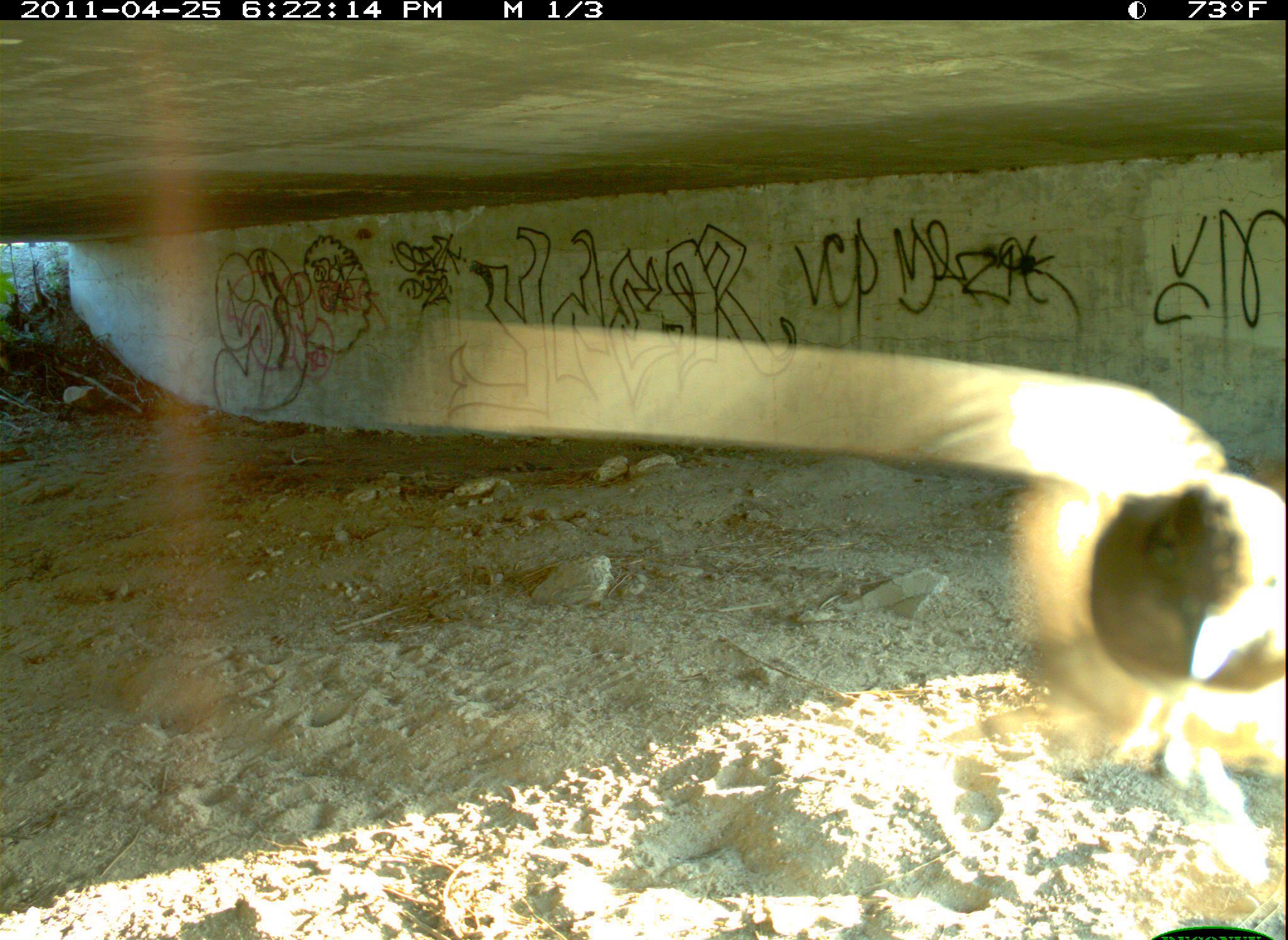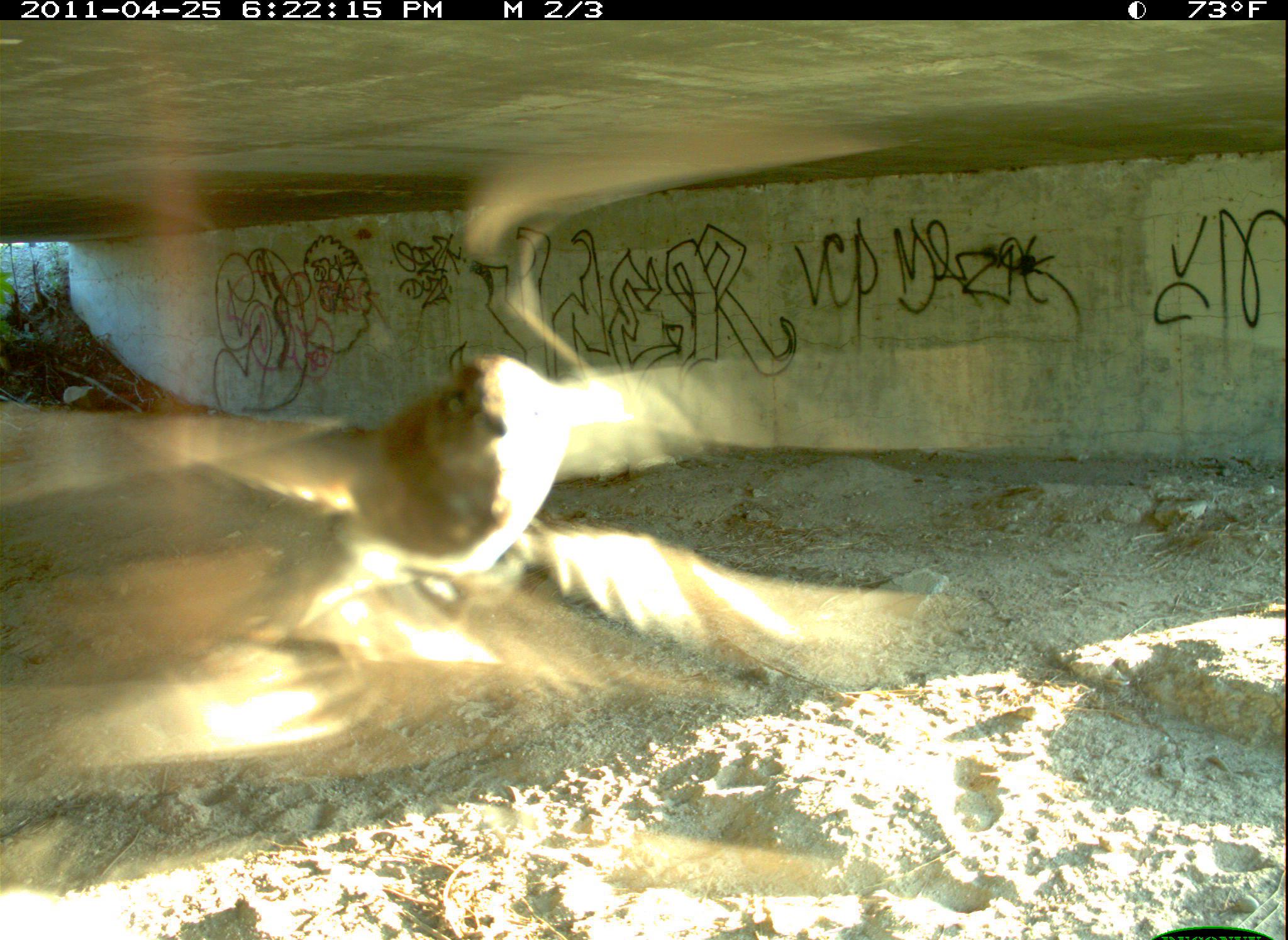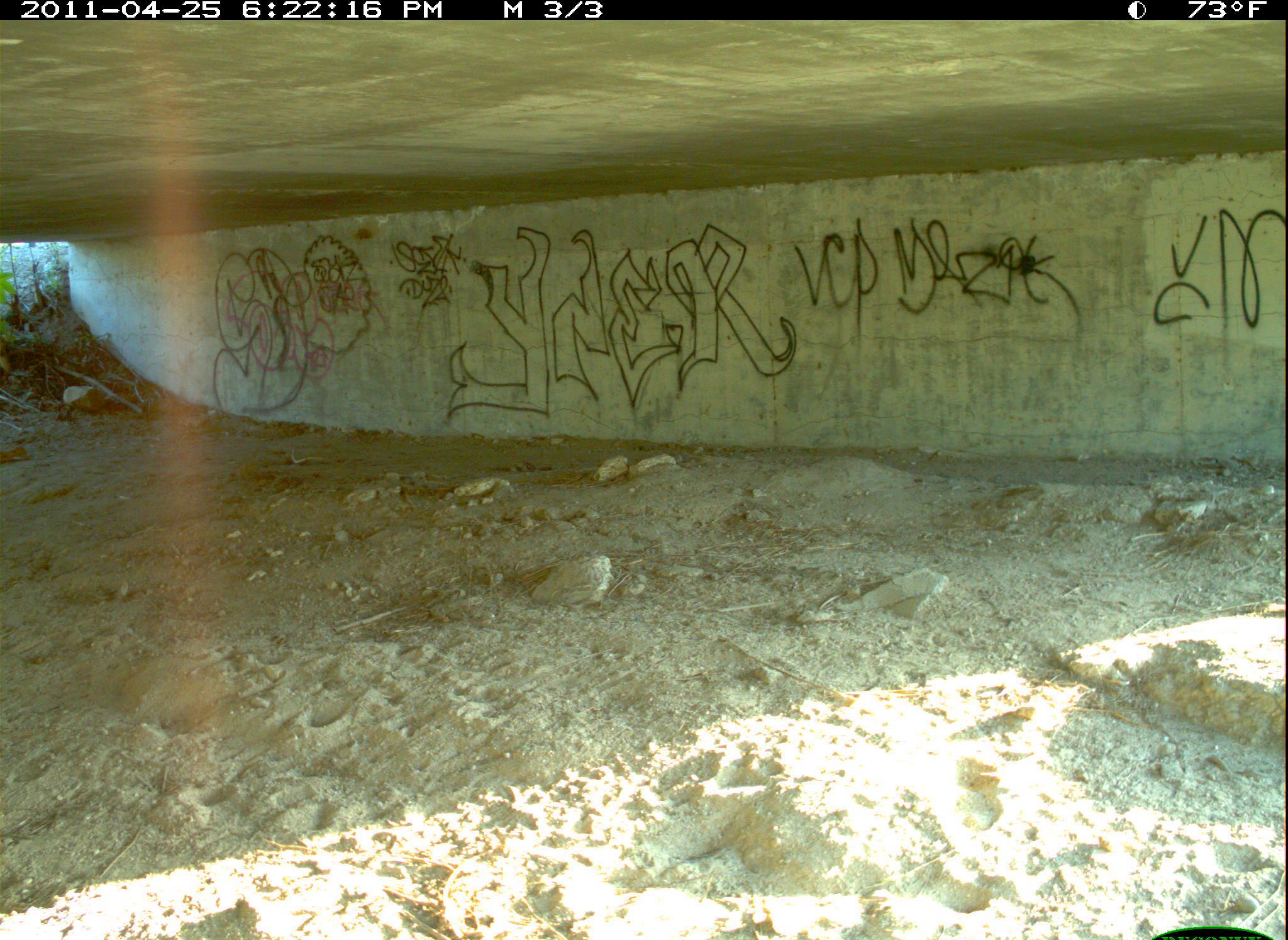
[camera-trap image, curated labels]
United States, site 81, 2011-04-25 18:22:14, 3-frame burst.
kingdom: Animalia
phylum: Chordata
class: Aves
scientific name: Aves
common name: bird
Bird (Aves).